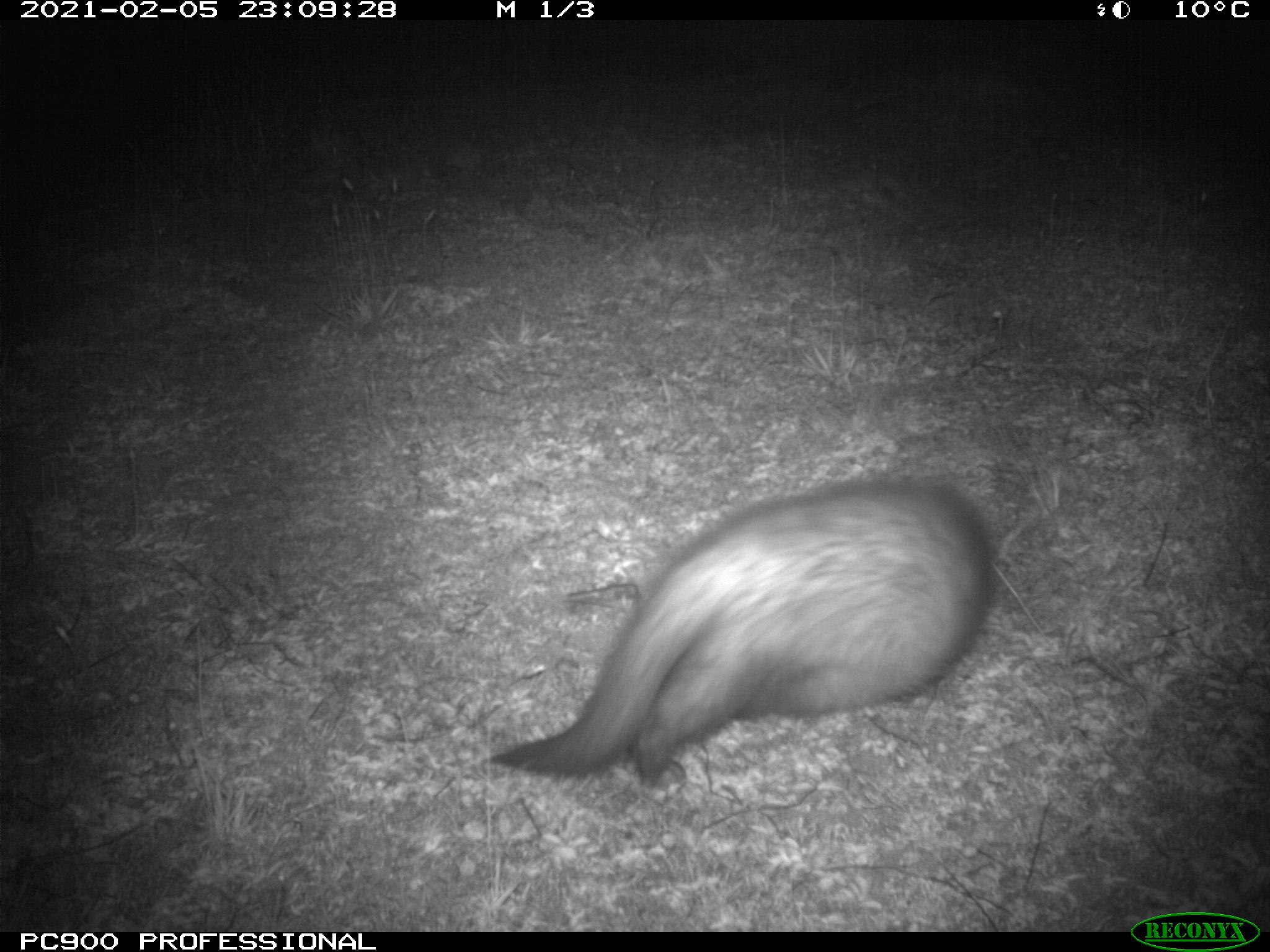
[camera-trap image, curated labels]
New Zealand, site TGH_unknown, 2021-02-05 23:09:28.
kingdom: Animalia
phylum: Chordata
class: Mammalia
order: Carnivora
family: Mustelidae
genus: Mustela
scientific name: Mustela furo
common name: ferret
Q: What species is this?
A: Ferret (Mustela furo).